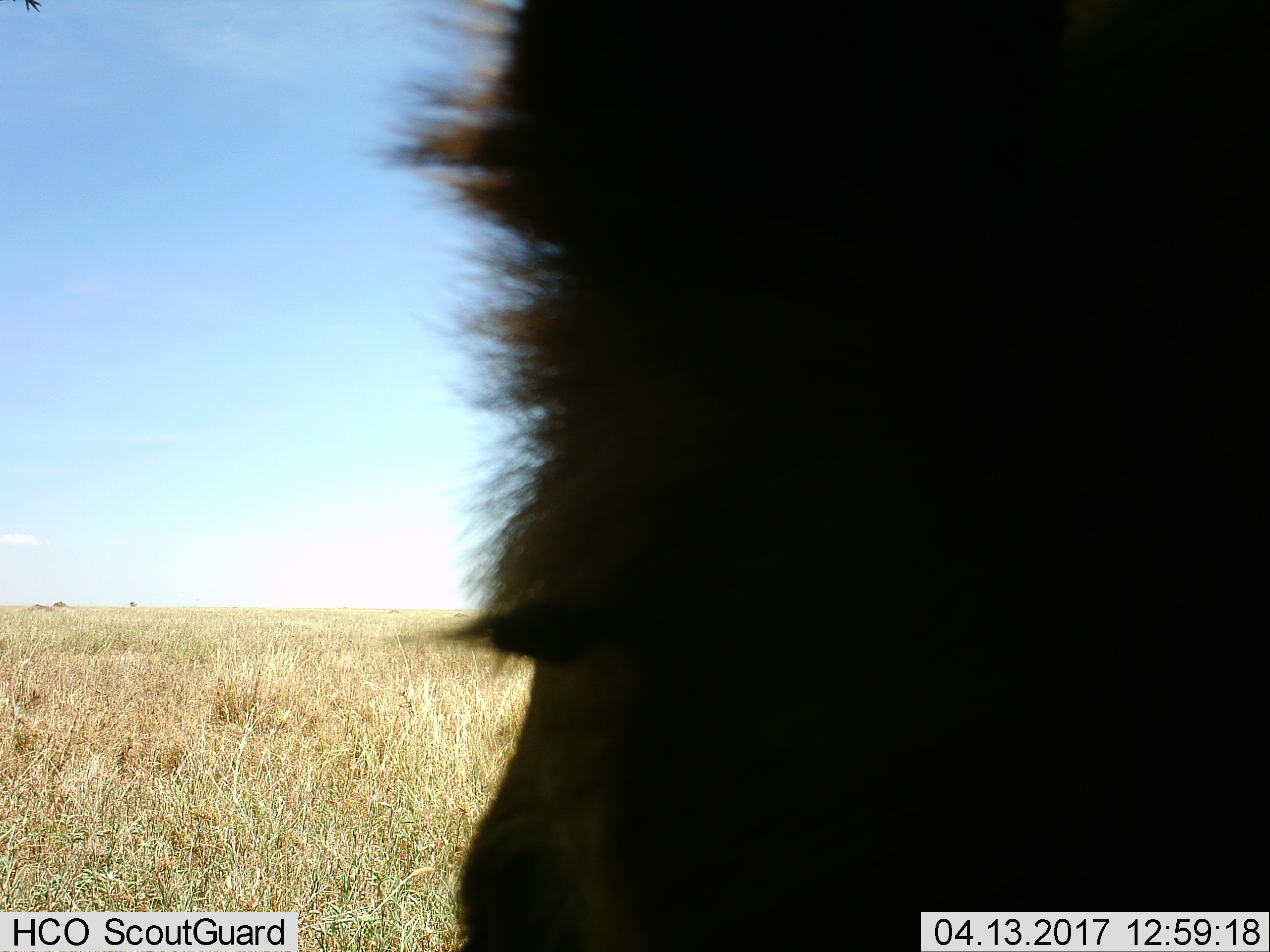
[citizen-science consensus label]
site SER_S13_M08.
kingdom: Animalia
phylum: Chordata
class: Mammalia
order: Carnivora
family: Felidae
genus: Panthera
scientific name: Panthera leo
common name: lion male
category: lionmale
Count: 1.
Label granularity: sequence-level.